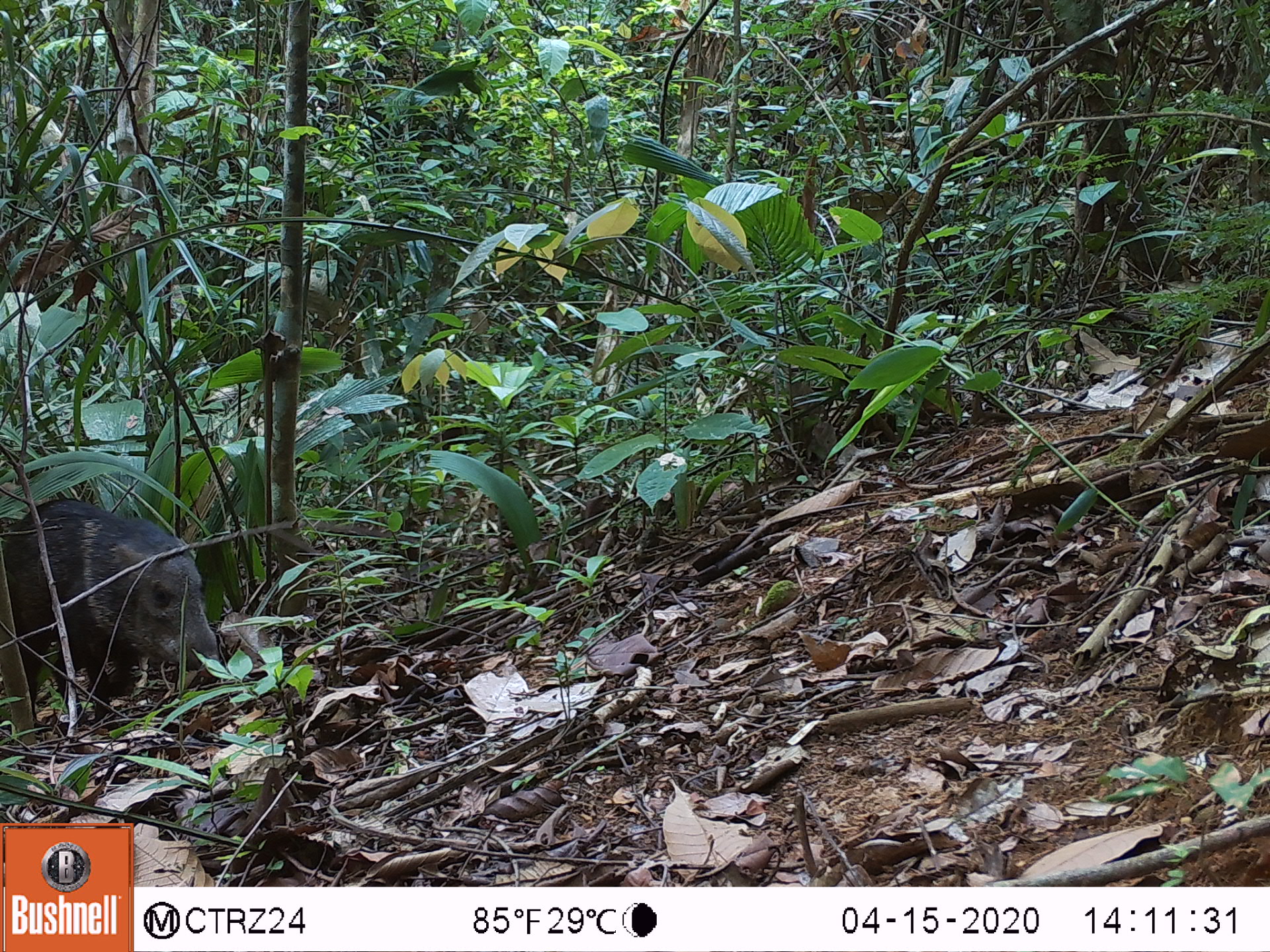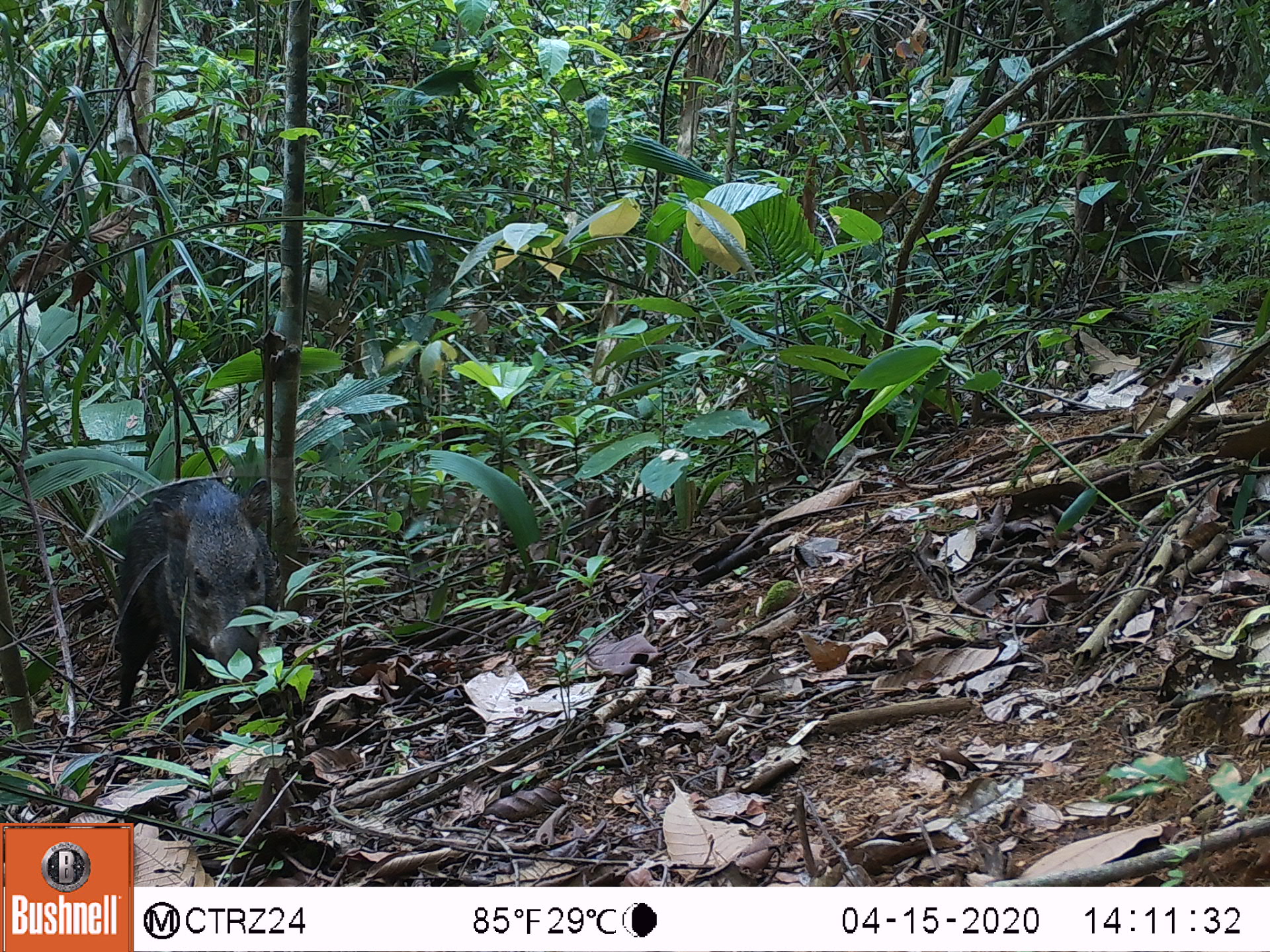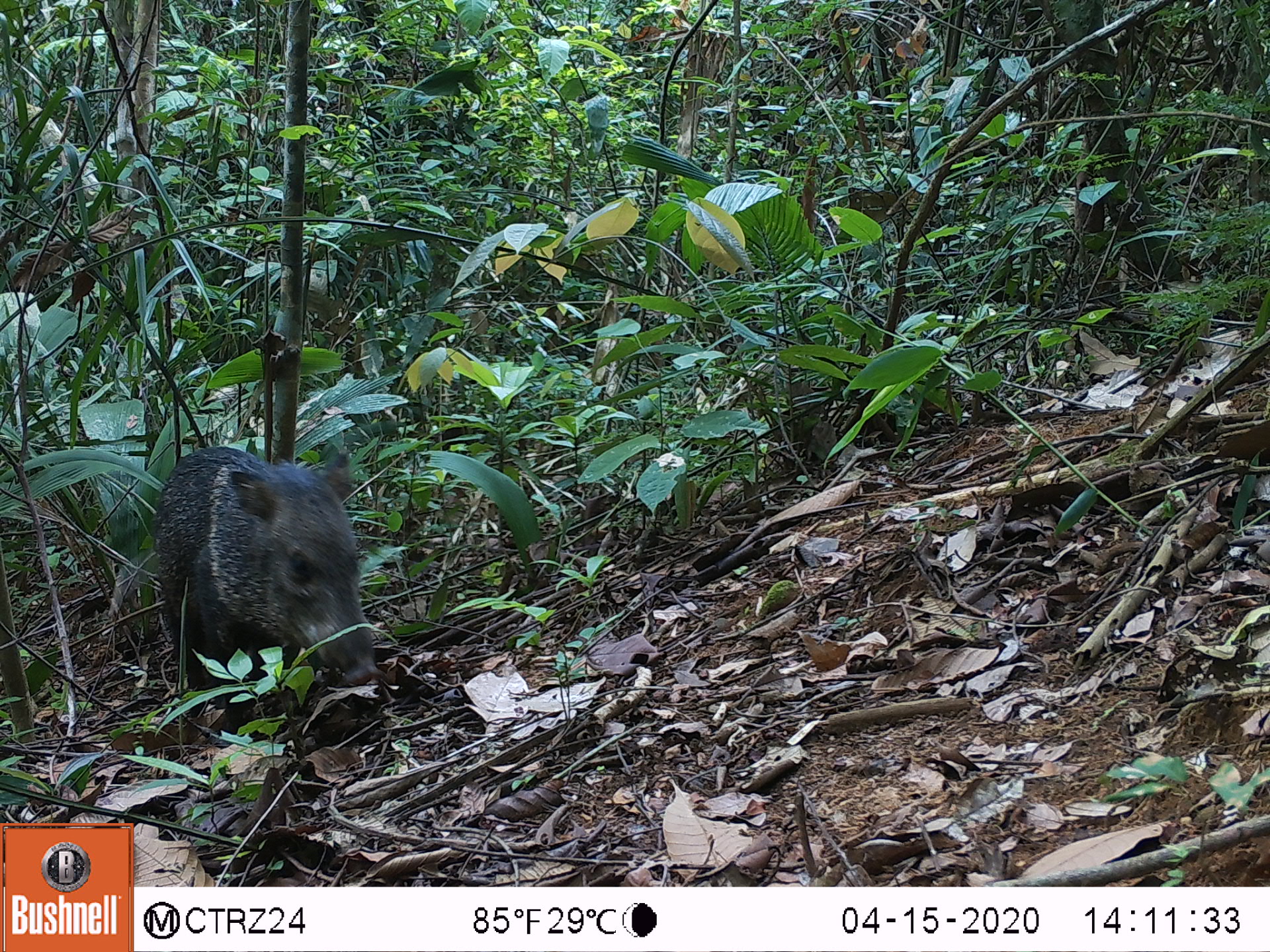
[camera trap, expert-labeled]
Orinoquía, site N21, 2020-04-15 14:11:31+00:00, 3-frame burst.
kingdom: Animalia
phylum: Chordata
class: Mammalia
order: Artiodactyla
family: Tayassuidae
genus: Pecari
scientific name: Pecari tajacu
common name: collared peccary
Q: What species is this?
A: Collared peccary (Pecari tajacu).